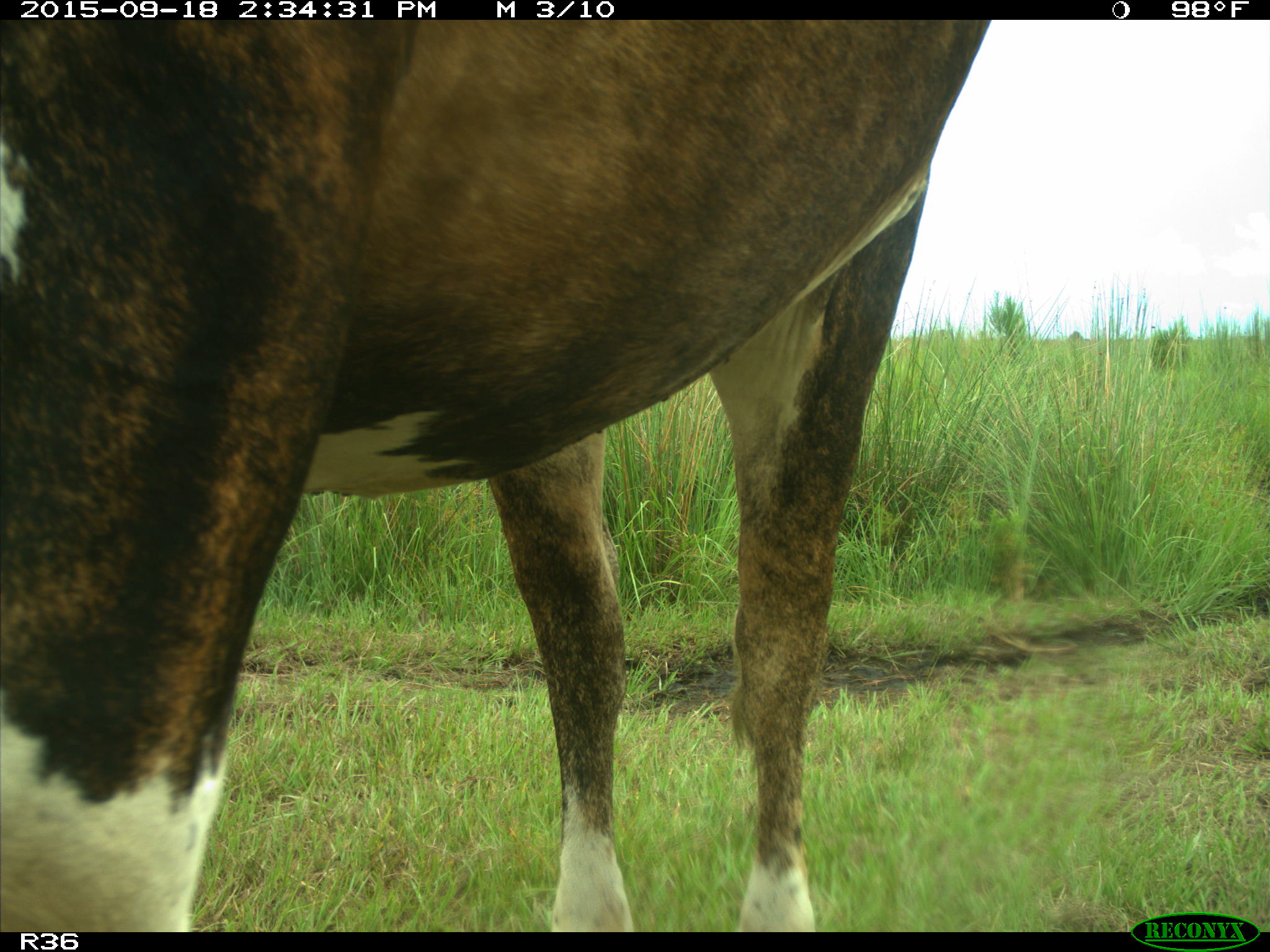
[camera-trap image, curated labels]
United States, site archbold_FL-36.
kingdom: Animalia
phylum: Chordata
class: Mammalia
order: Artiodactyla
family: Bovidae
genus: Bos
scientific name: Bos taurus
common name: domestic cow